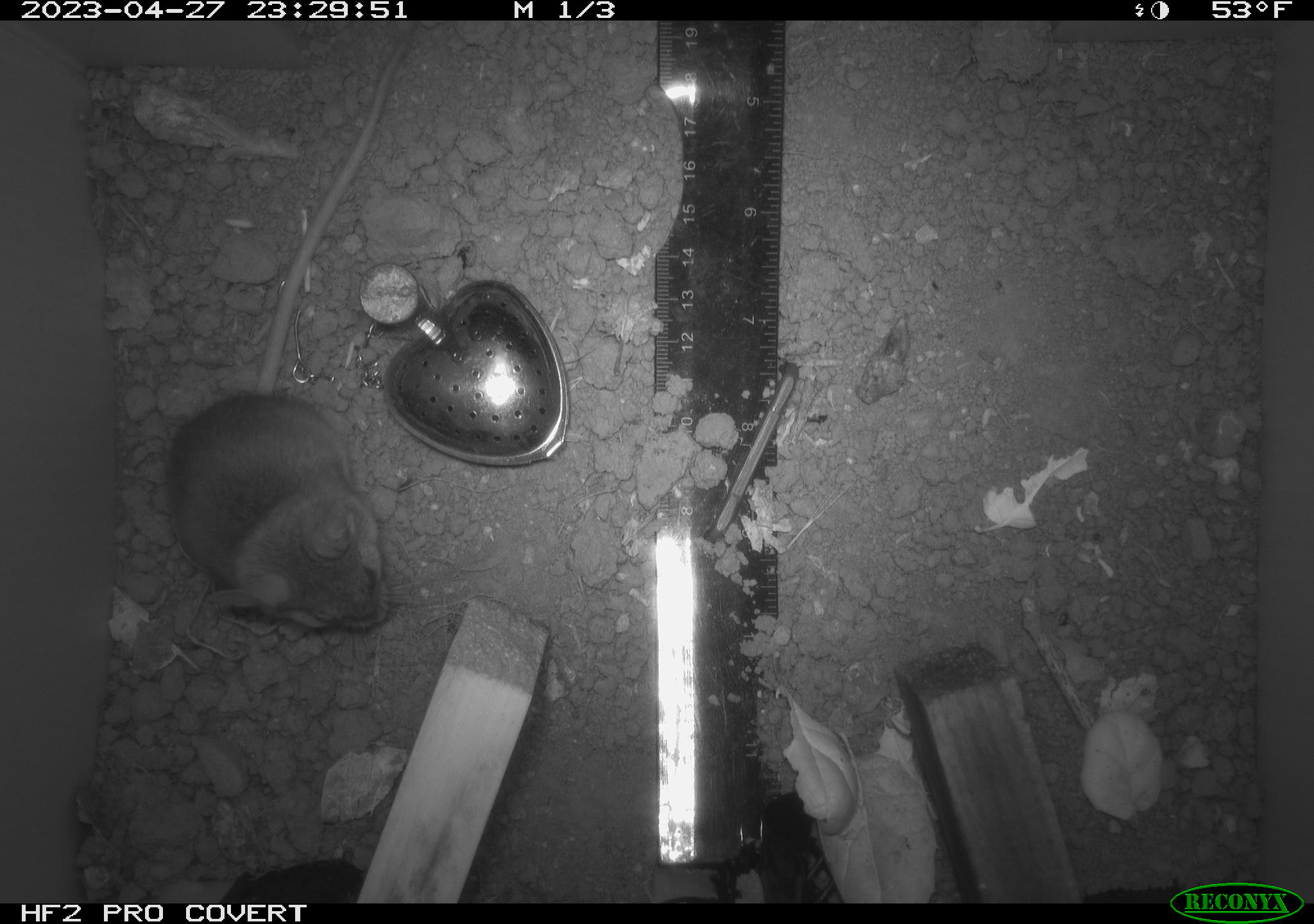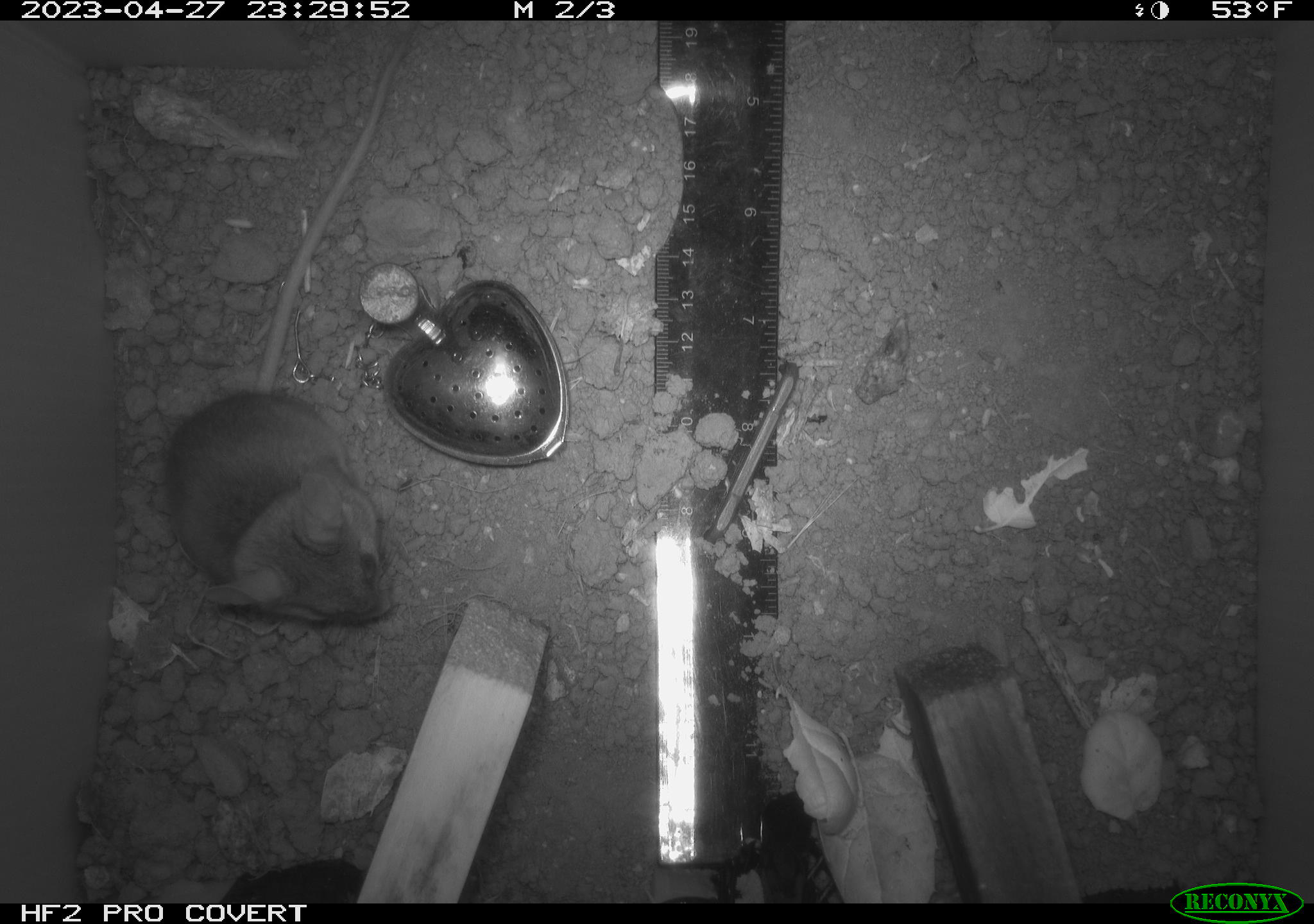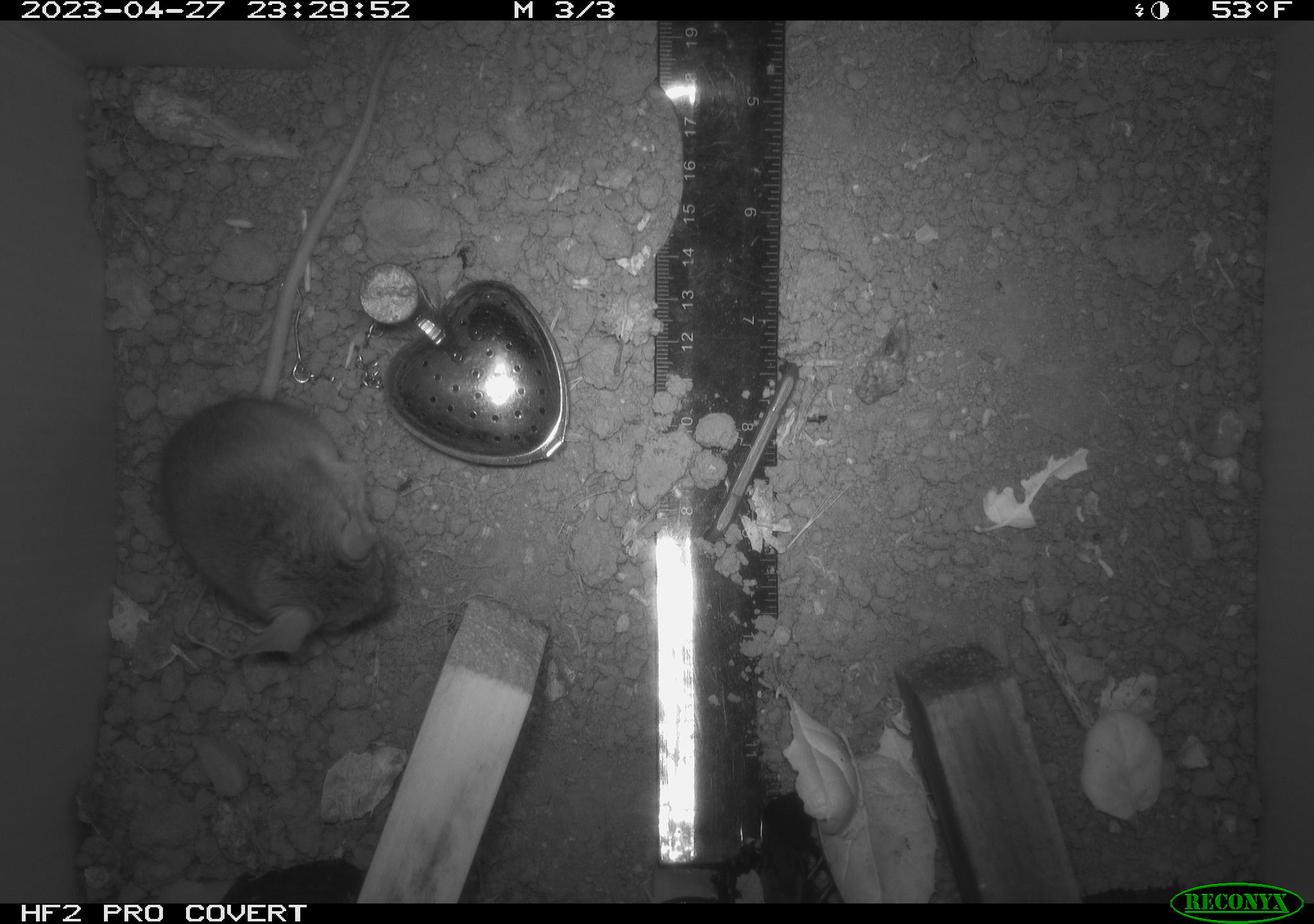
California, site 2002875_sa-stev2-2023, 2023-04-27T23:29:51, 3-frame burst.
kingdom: Animalia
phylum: Chordata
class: Mammalia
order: Rodentia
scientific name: Rodentia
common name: mouse species